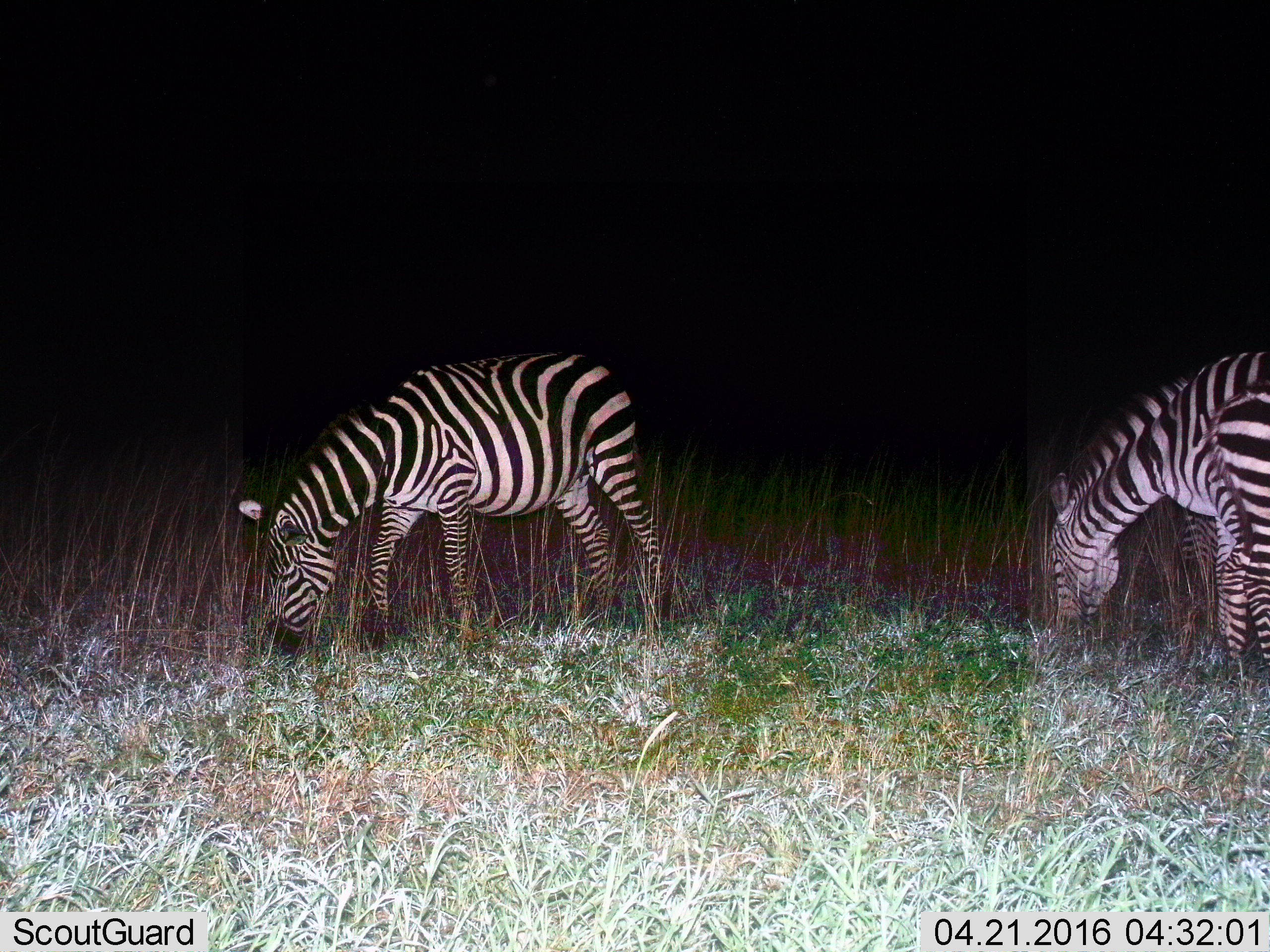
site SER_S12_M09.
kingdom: Animalia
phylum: Chordata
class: Mammalia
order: Perissodactyla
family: Equidae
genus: Equus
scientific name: Equus quagga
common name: plains zebra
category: zebraplains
Zebraplains (plains zebra) (Equus quagga), count 2. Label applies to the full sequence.